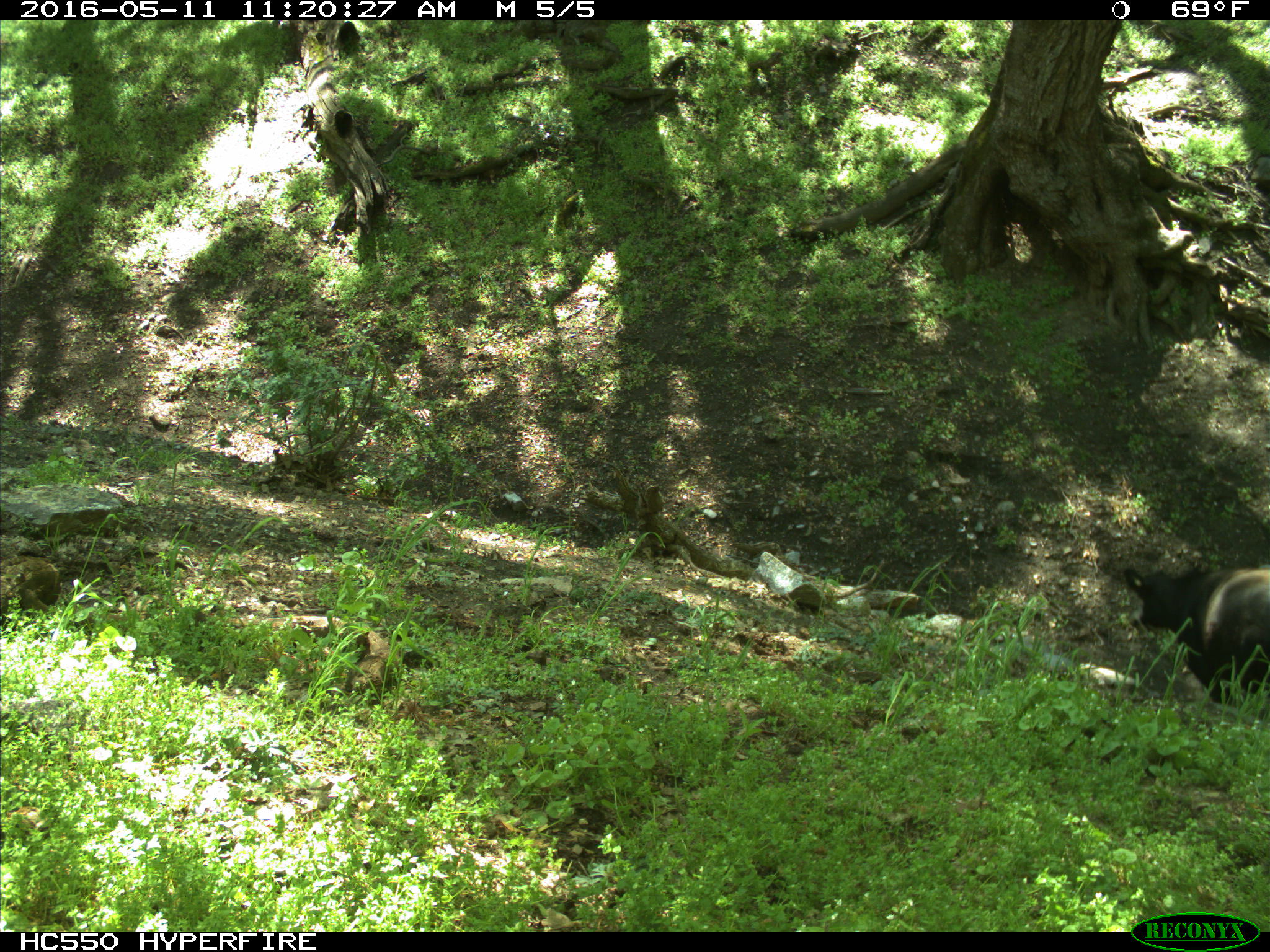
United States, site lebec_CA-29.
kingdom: Animalia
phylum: Chordata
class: Mammalia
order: Artiodactyla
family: Bovidae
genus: Bos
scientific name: Bos taurus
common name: domestic cow